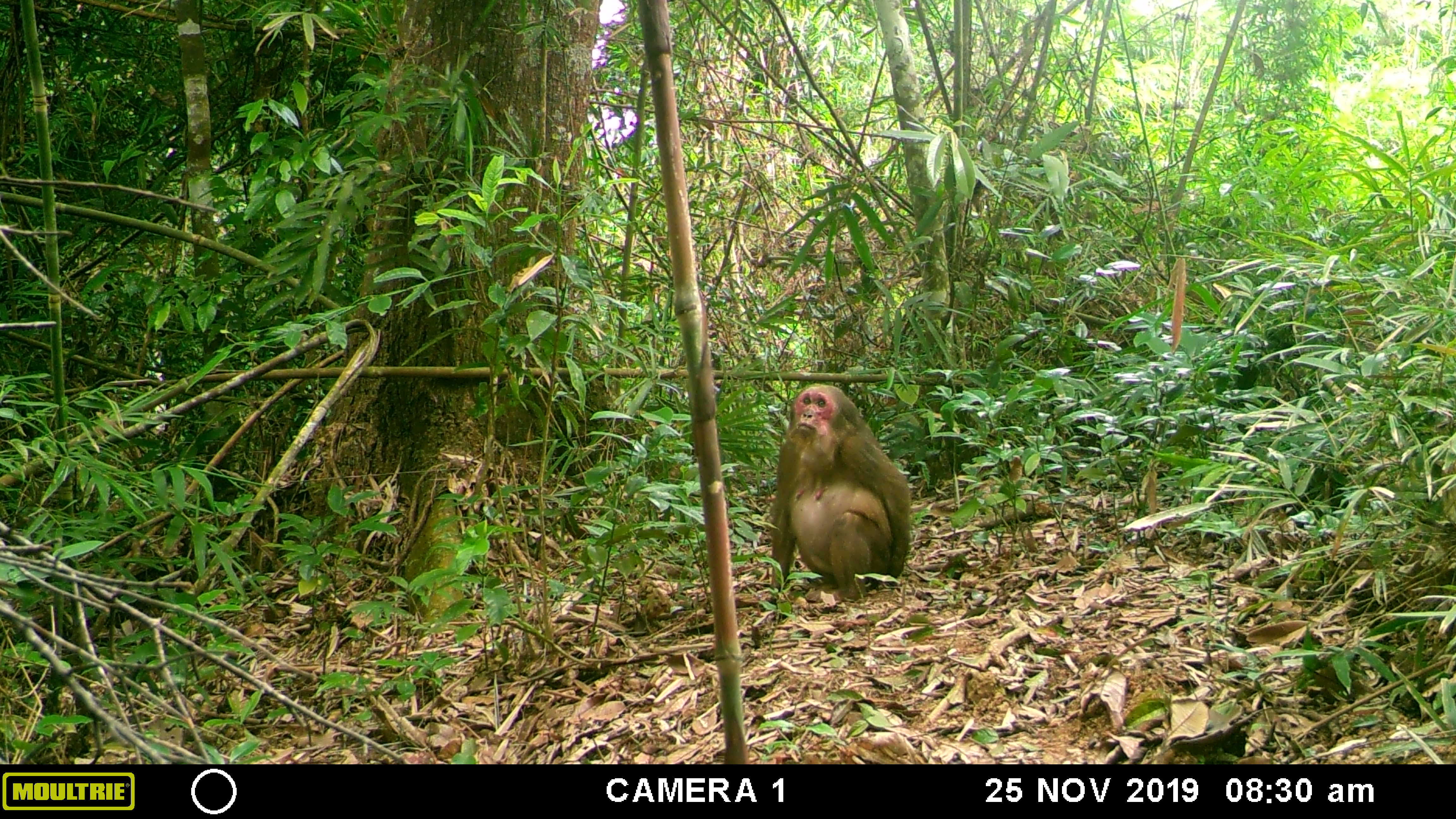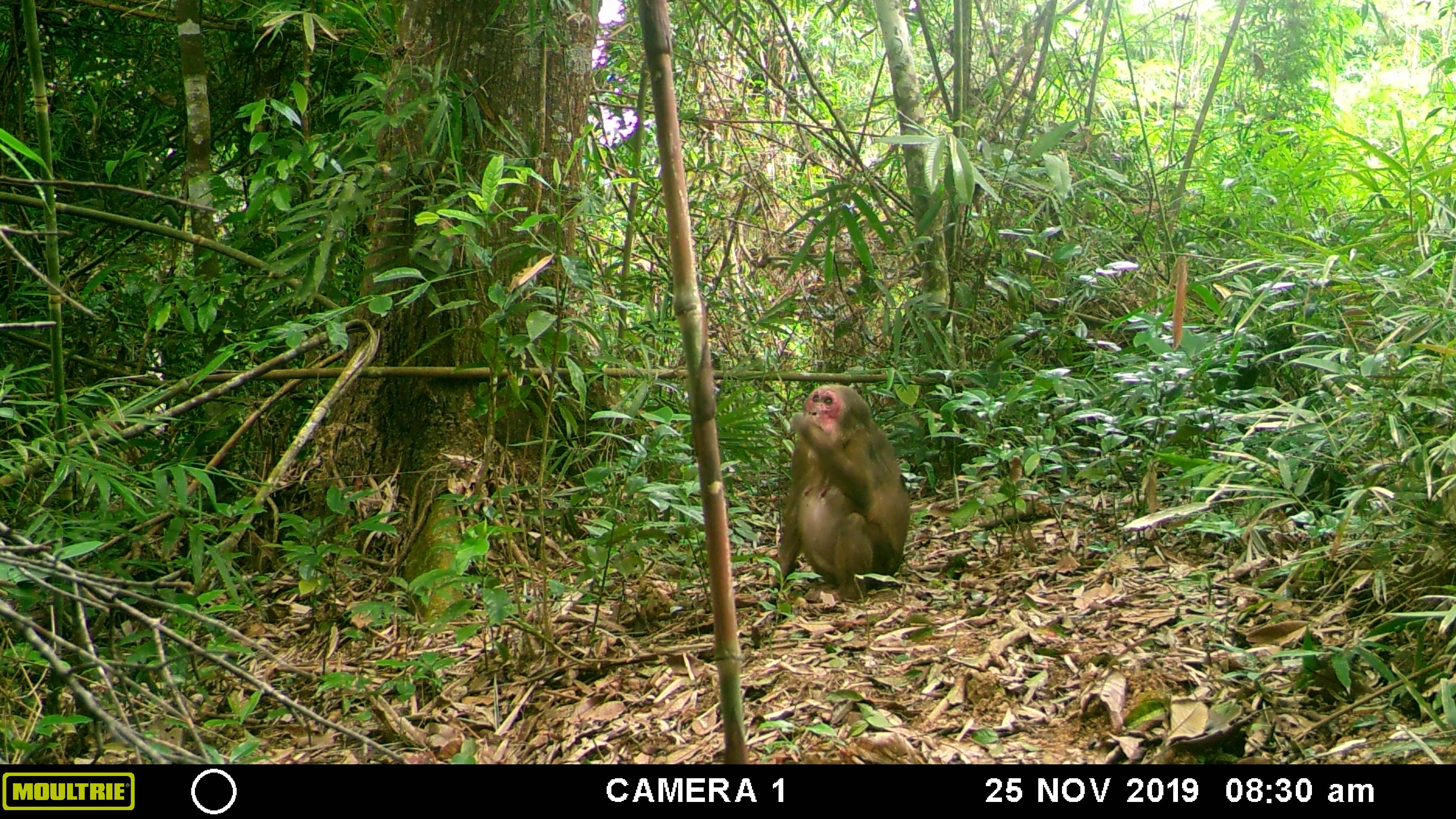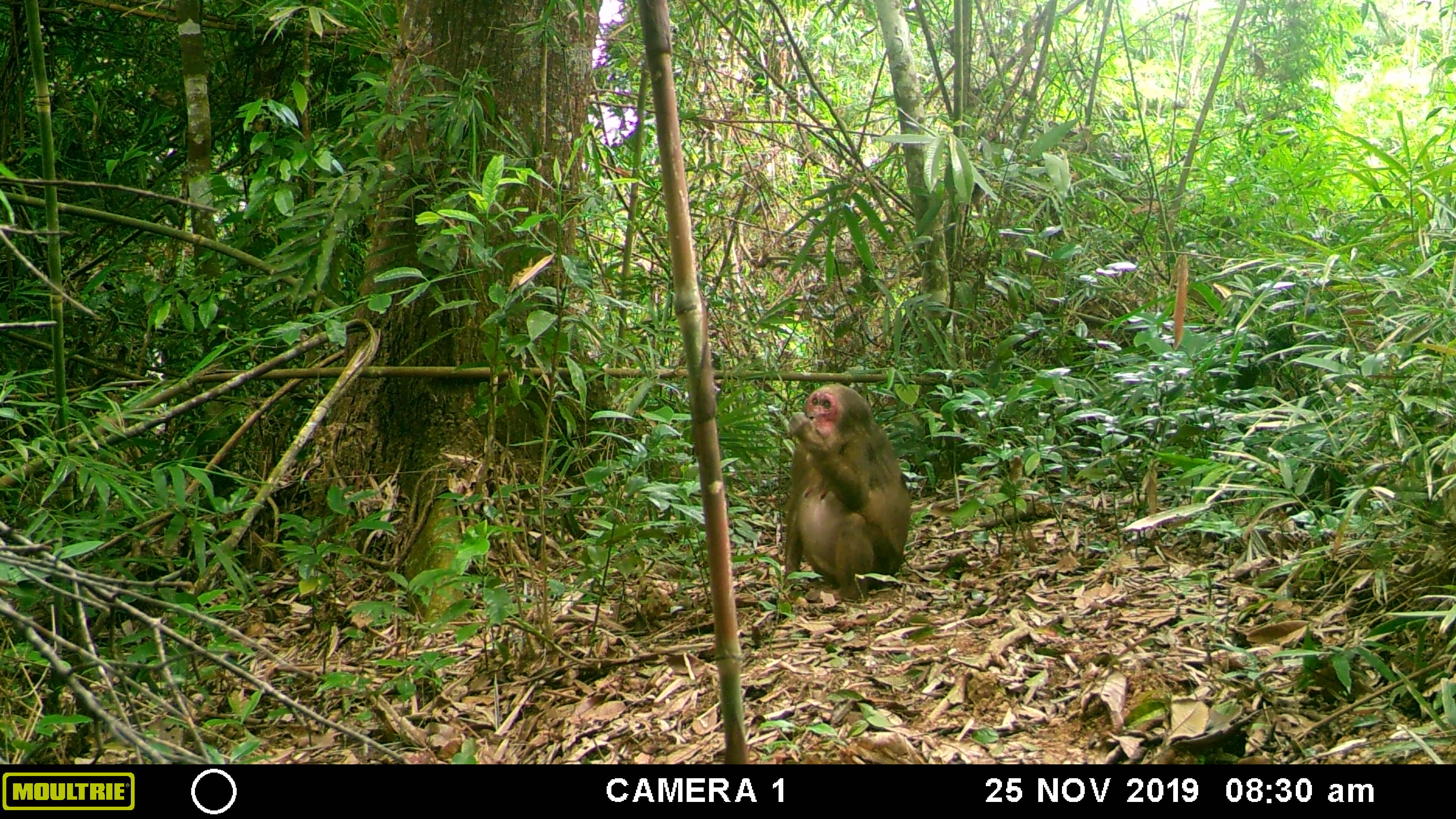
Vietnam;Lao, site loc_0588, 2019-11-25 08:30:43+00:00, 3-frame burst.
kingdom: Animalia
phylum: Chordata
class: Mammalia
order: Primates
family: Cercopithecidae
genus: Macaca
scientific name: Macaca arctoides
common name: stump-tailed macaque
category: stump tailed macaque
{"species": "stump tailed macaque (stump-tailed macaque) (Macaca arctoides)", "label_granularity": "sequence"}